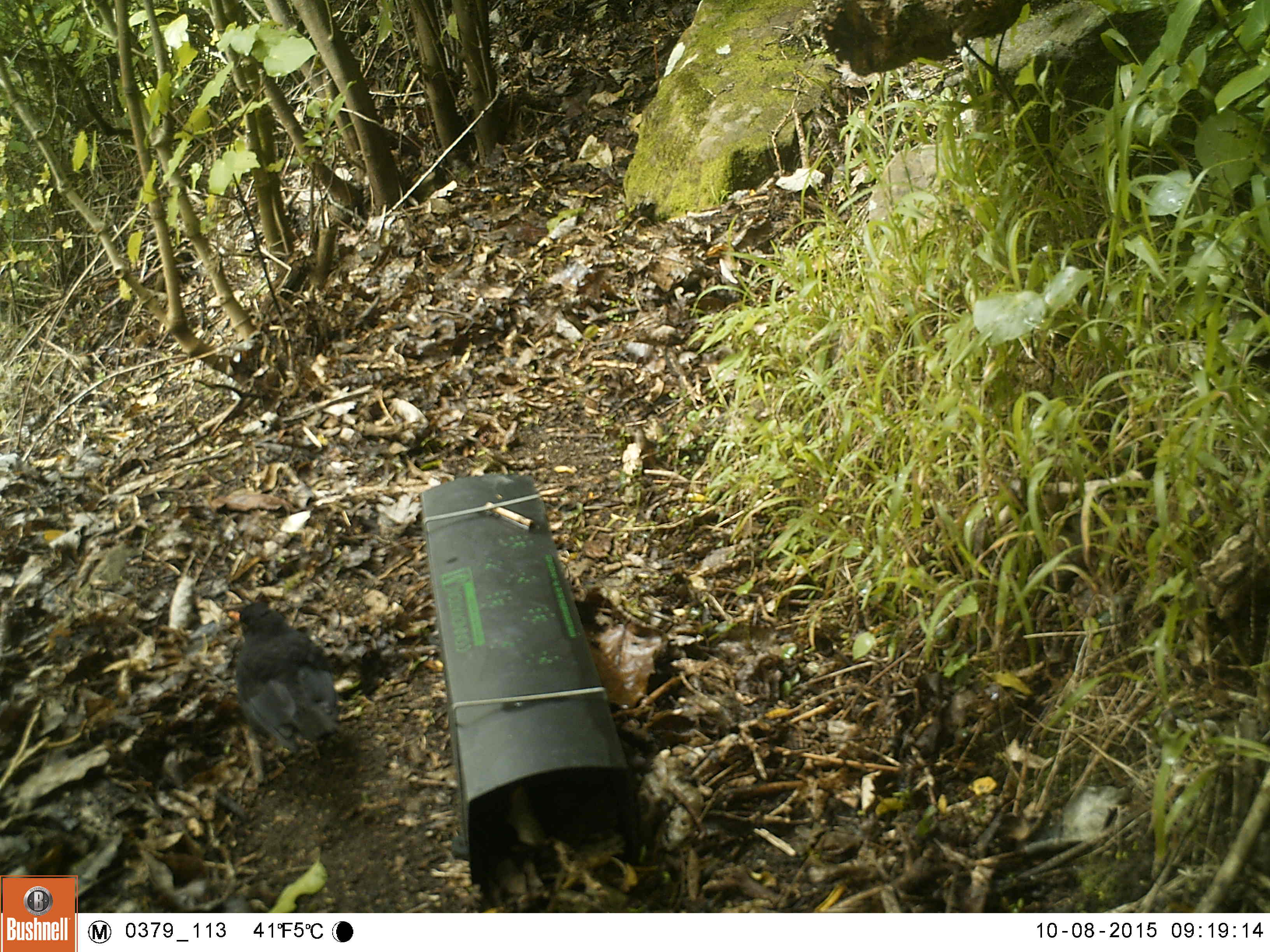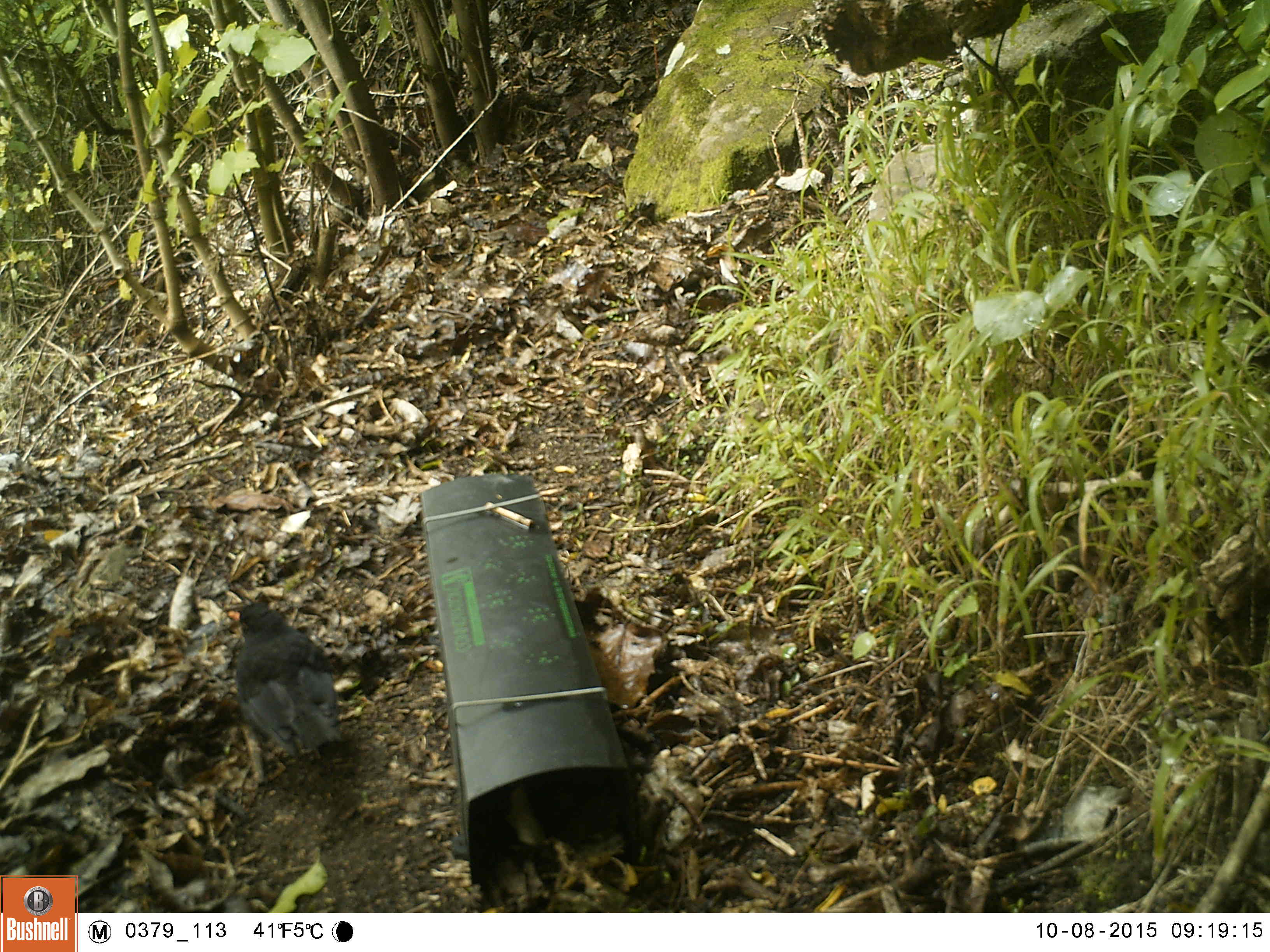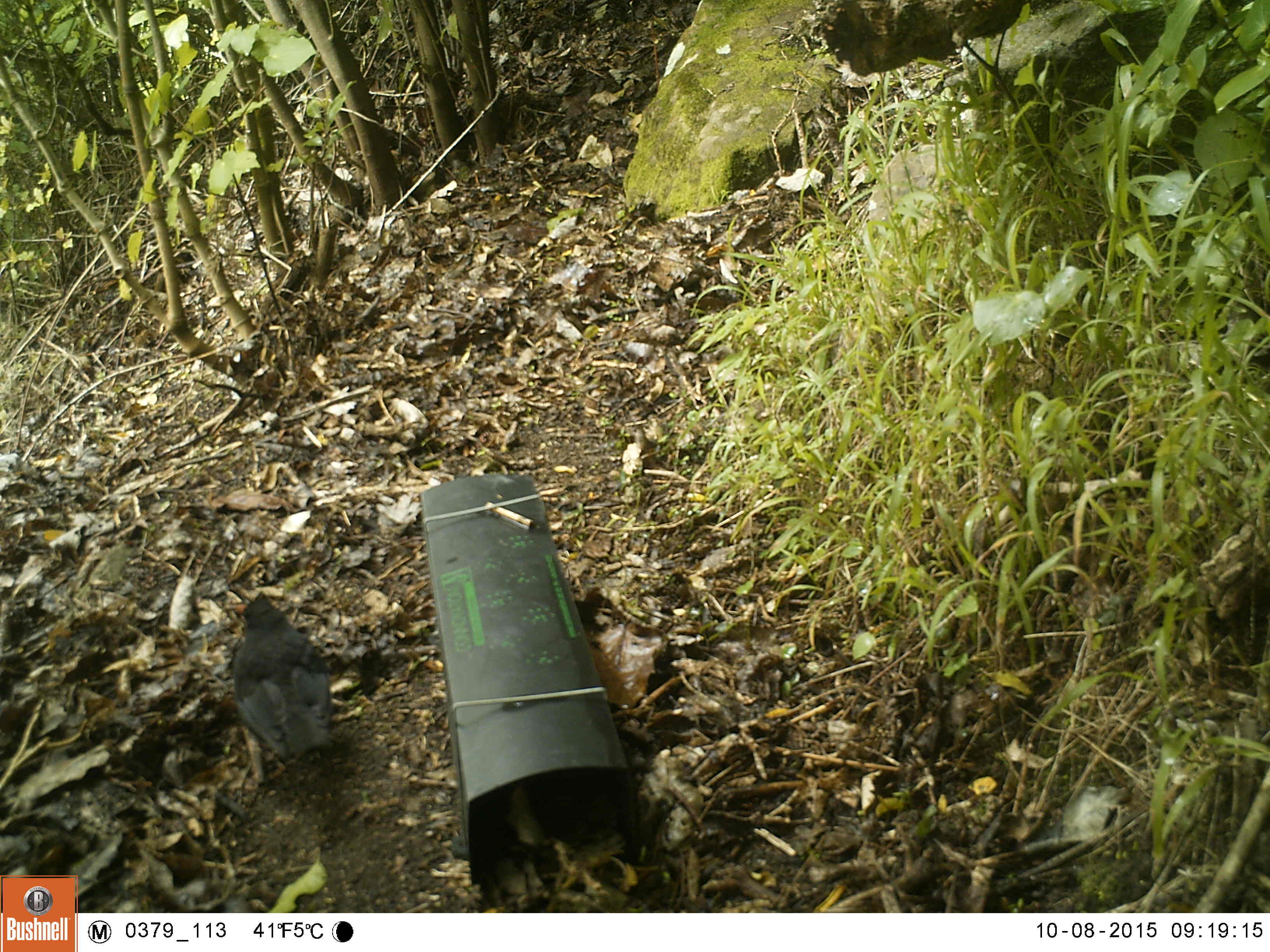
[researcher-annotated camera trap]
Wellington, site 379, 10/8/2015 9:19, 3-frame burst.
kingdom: Animalia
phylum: Chordata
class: Aves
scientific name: Aves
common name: bird